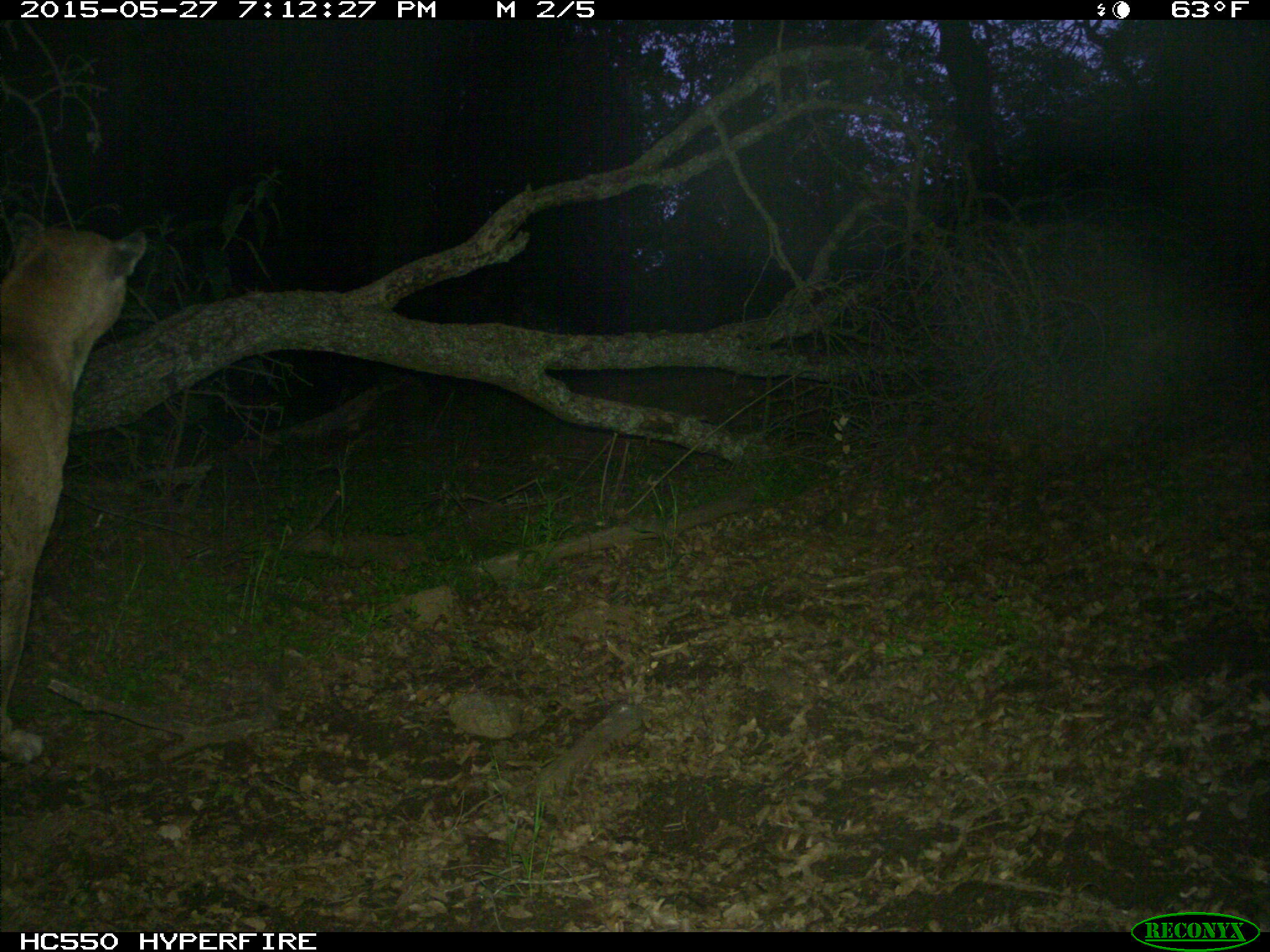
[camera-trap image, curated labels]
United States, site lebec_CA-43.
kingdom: Animalia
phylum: Chordata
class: Mammalia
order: Carnivora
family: Felidae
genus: Puma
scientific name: Puma concolor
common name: mountain lion